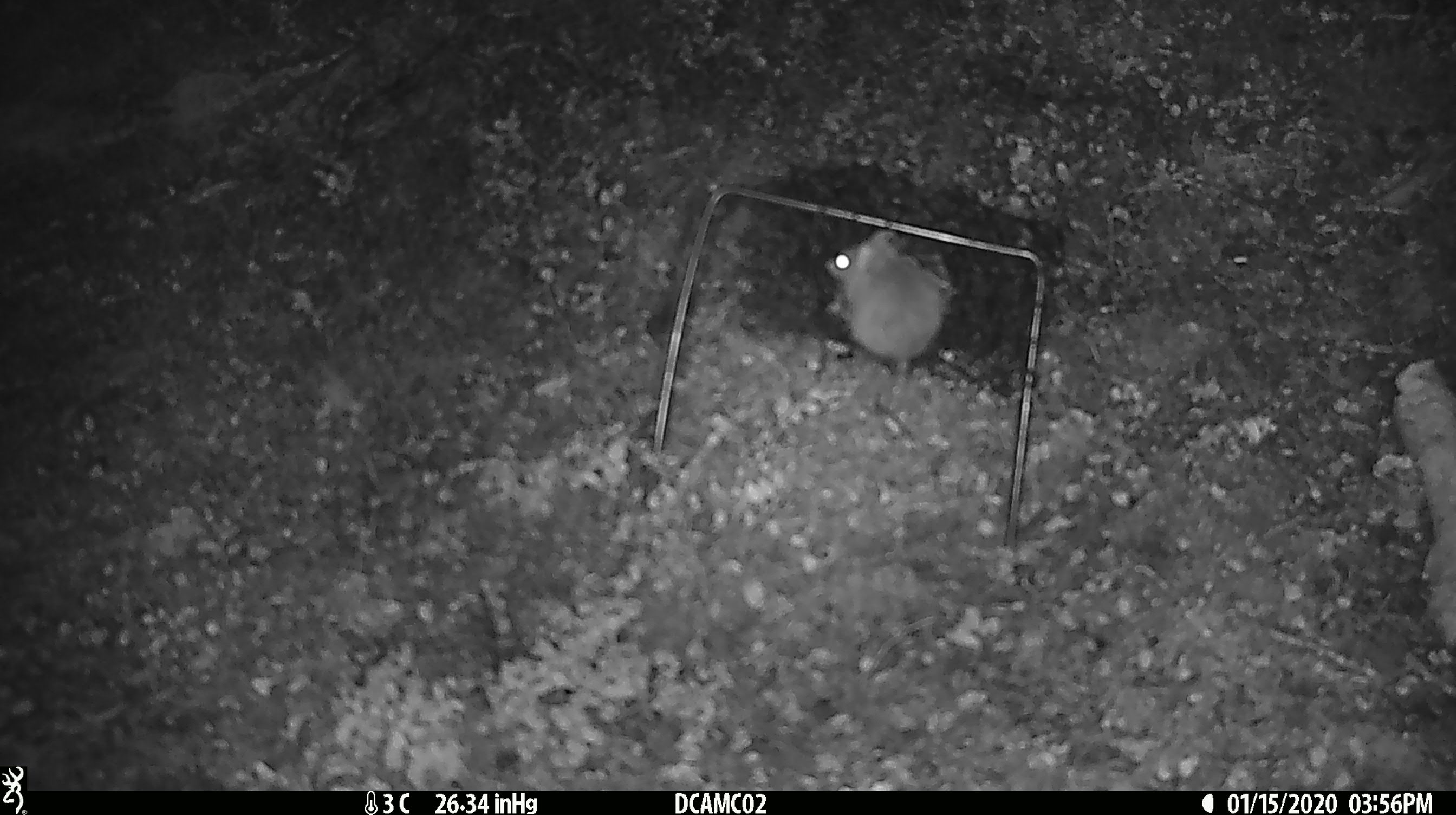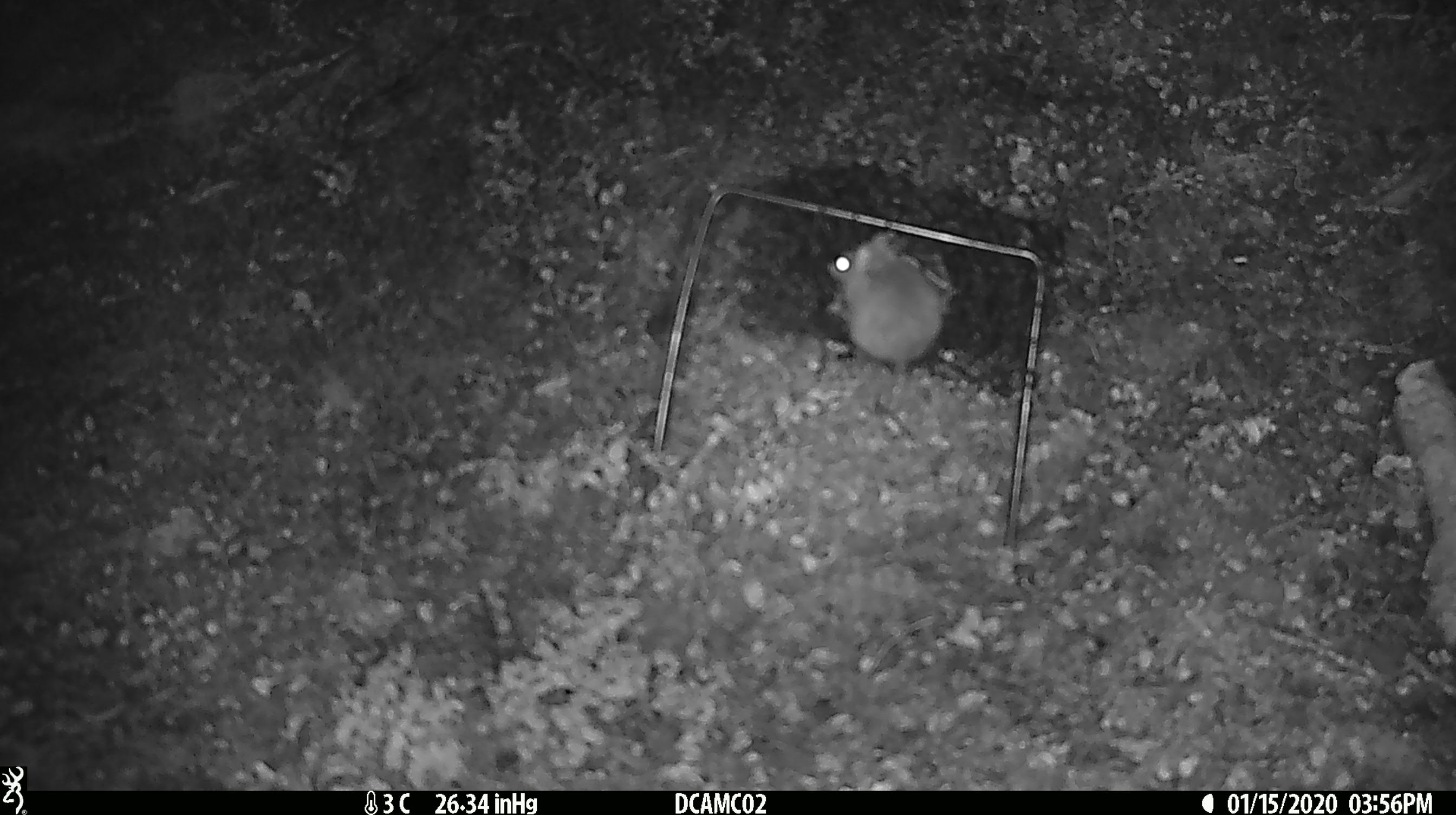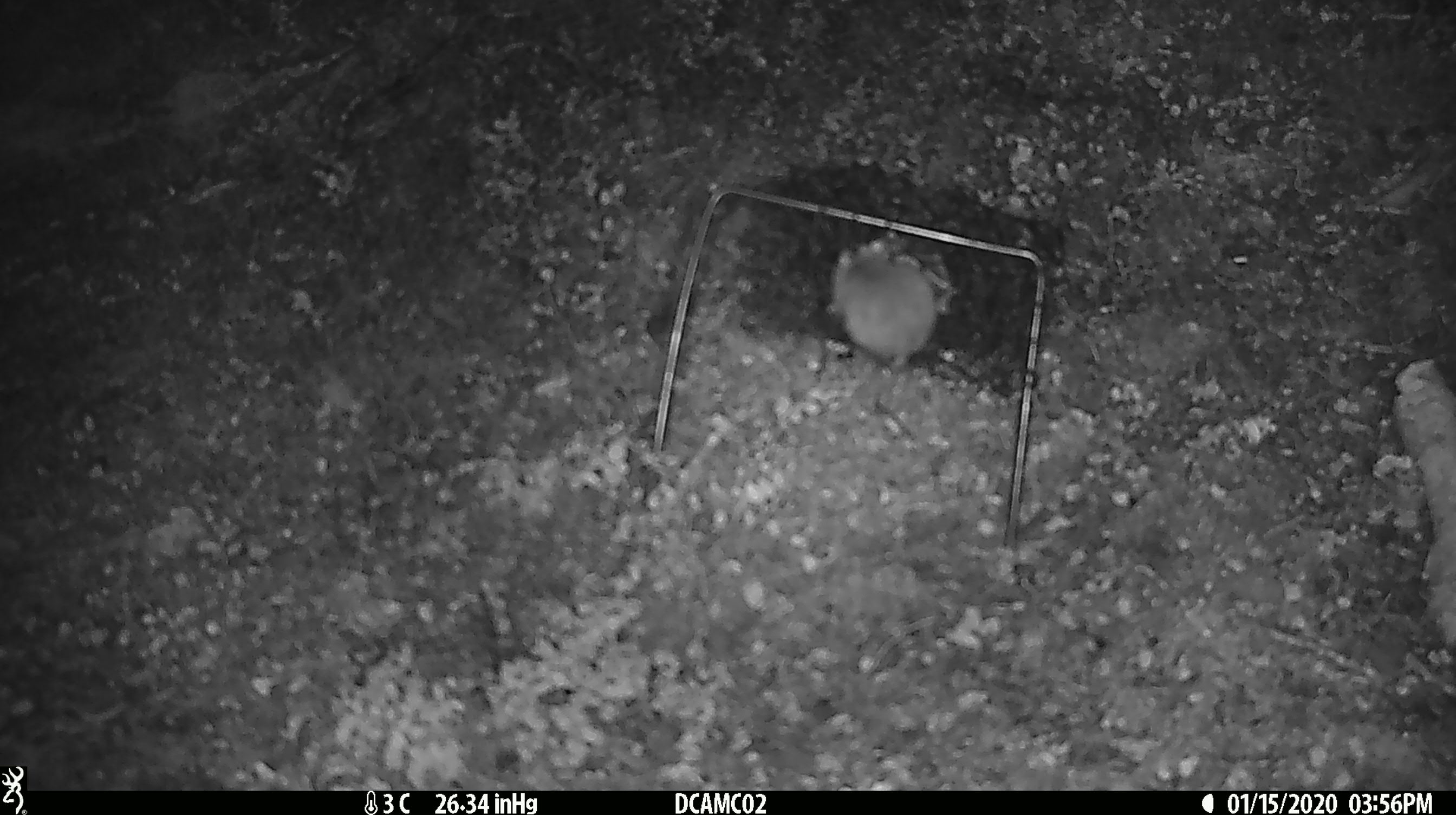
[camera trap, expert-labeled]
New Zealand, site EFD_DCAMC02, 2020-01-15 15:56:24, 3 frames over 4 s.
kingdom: Animalia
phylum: Chordata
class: Mammalia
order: Rodentia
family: Muridae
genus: Mus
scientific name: Mus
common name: mouse